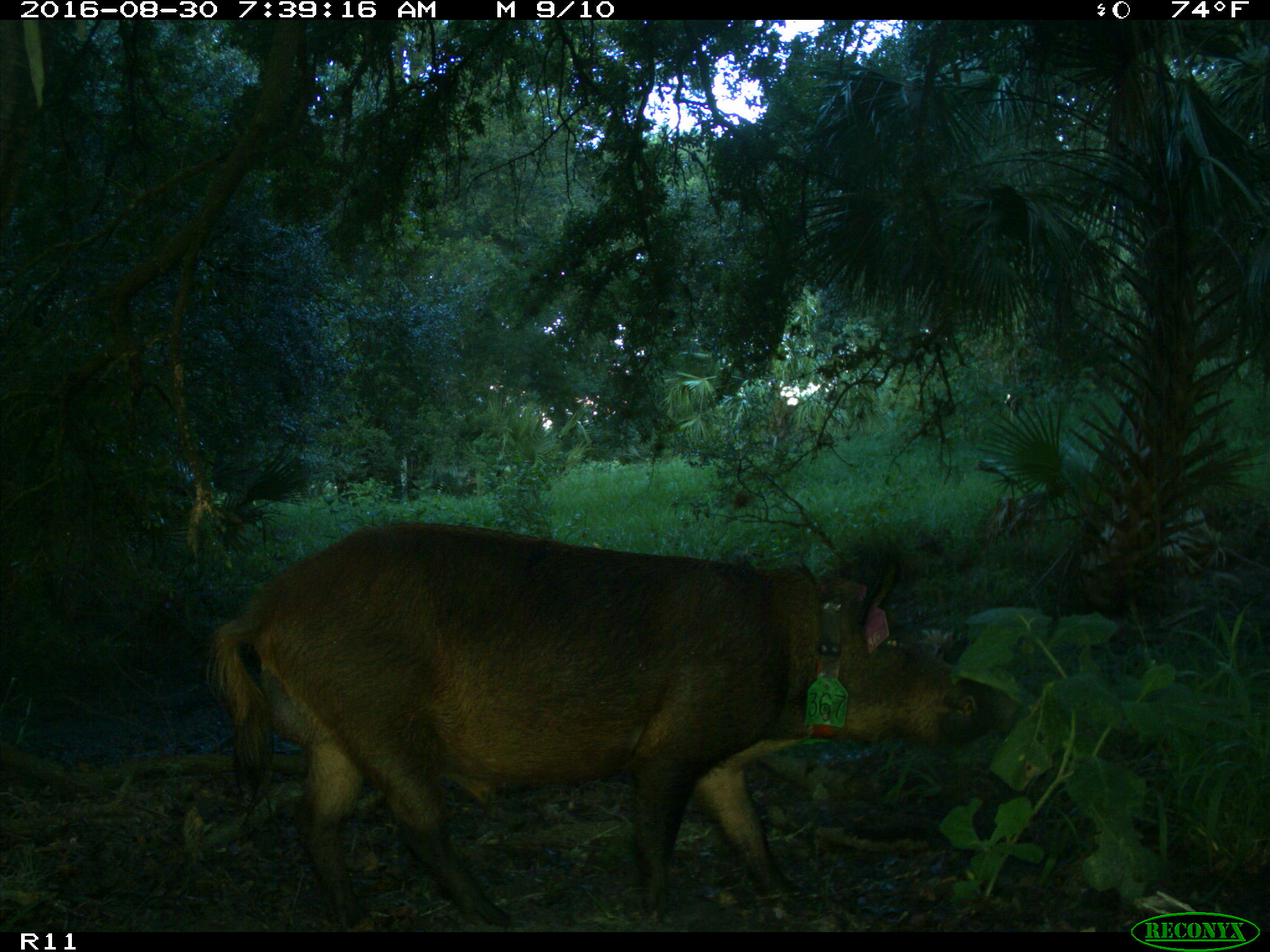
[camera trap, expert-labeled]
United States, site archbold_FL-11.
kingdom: Animalia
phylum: Chordata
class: Mammalia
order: Artiodactyla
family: Suidae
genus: Sus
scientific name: Sus scrofa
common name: wild boar